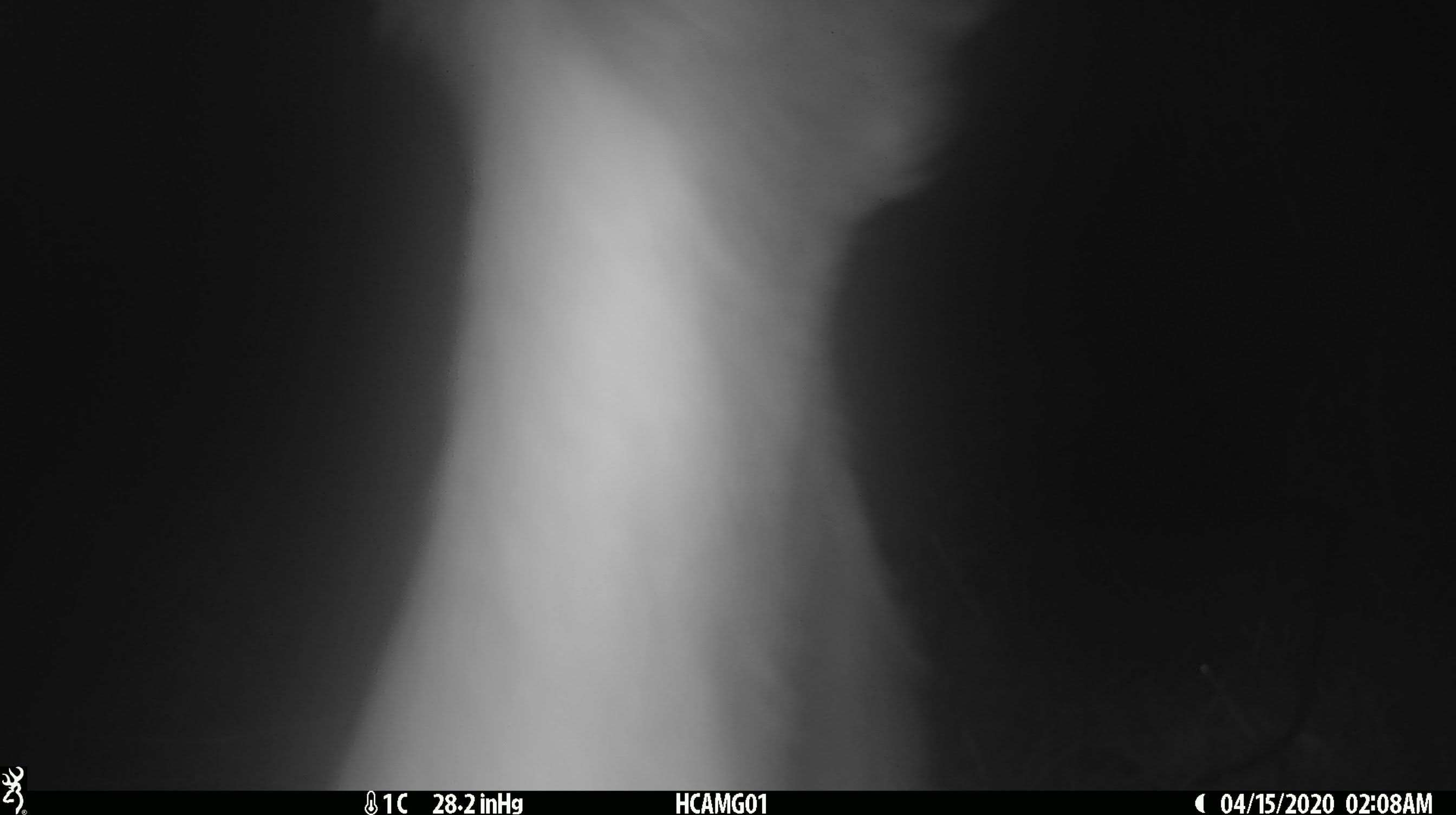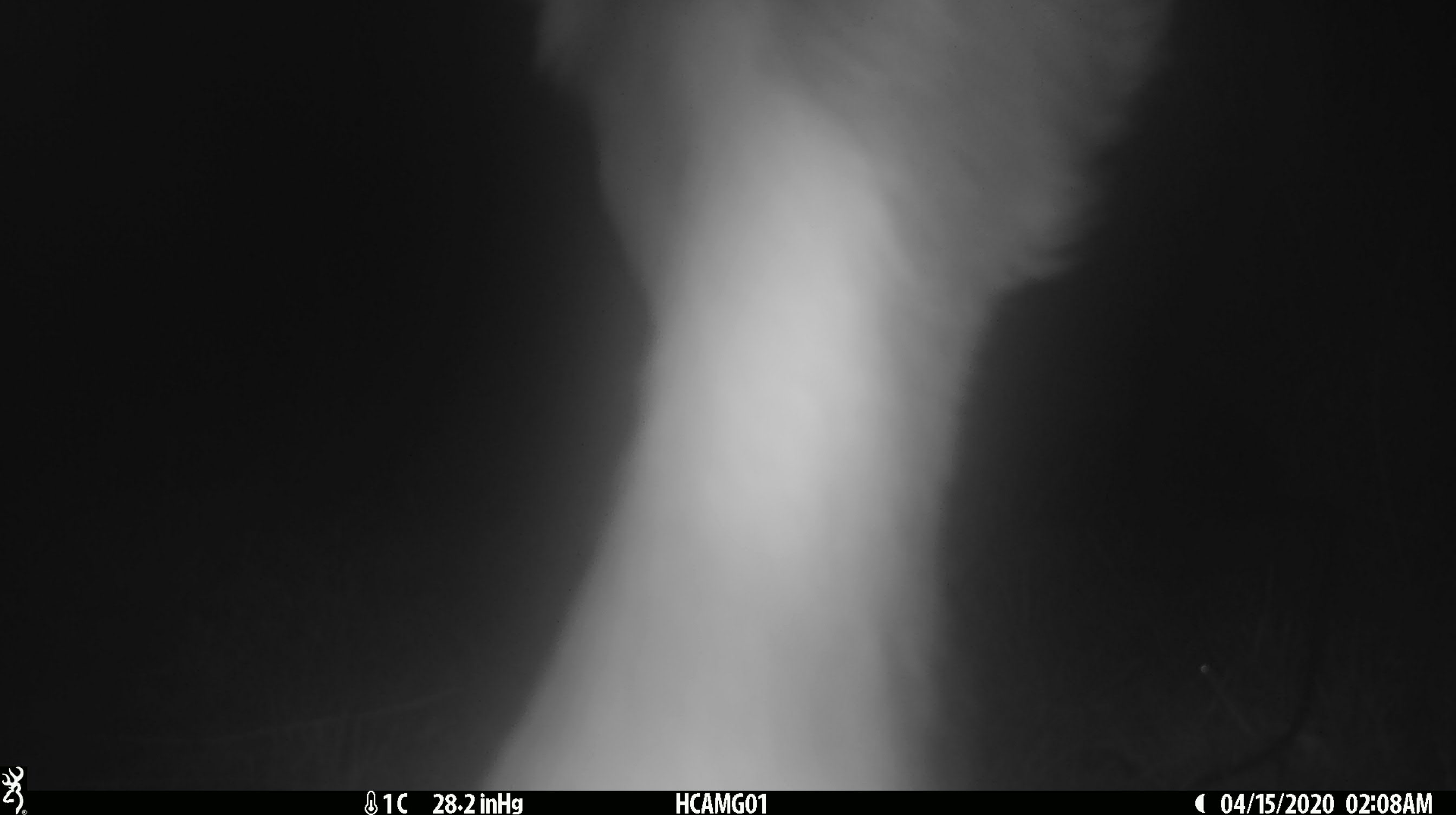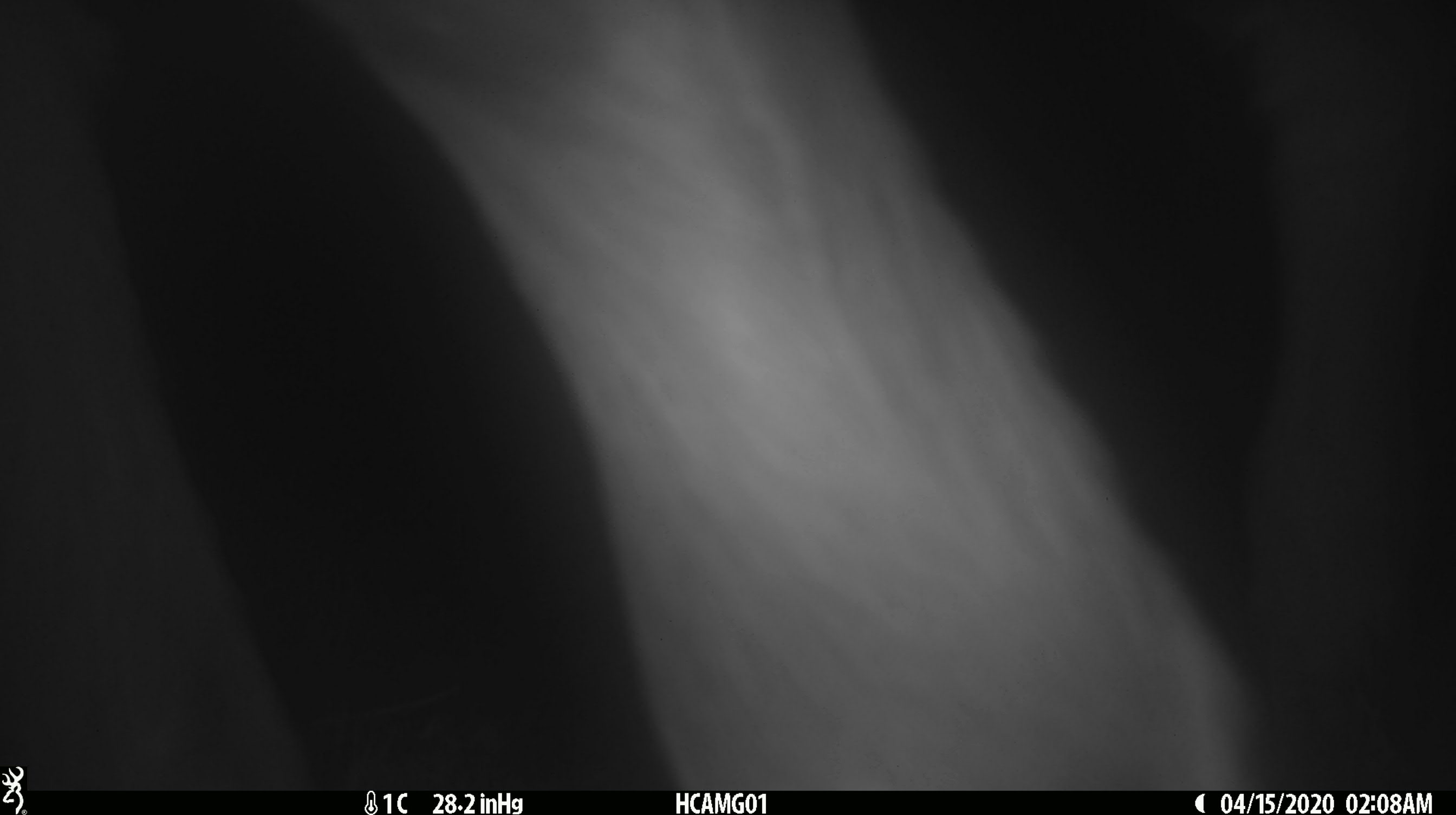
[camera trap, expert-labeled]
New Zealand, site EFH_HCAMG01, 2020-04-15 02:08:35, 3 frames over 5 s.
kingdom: Animalia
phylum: Chordata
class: Mammalia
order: Artiodactyla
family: Bovidae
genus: Bos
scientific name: Bos taurus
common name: domestic cow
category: cow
Cow (domestic cow) (Bos taurus).